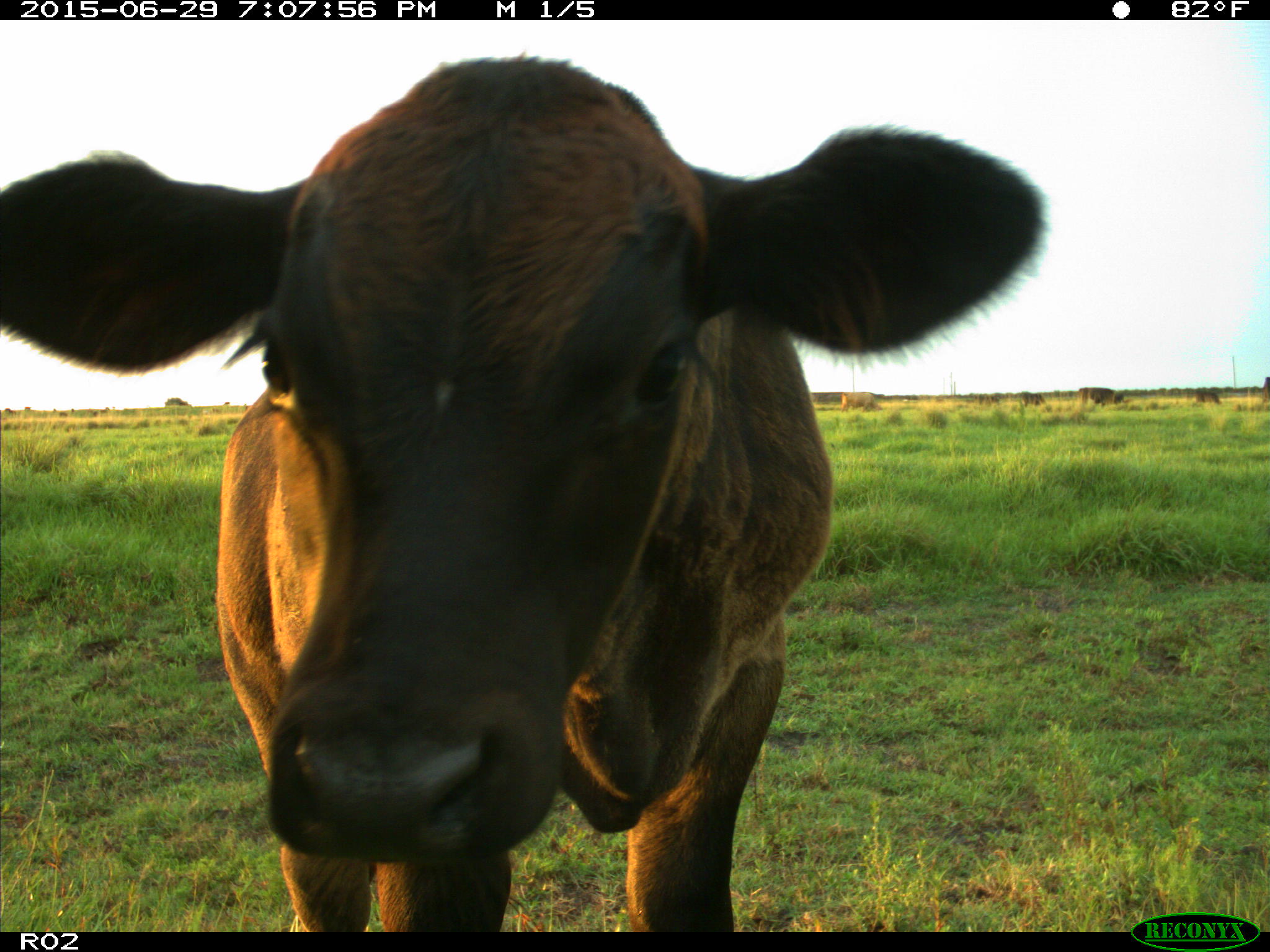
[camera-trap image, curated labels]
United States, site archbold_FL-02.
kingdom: Animalia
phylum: Chordata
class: Mammalia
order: Artiodactyla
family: Bovidae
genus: Bos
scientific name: Bos taurus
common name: domestic cow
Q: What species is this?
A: Bos taurus (domestic cow).